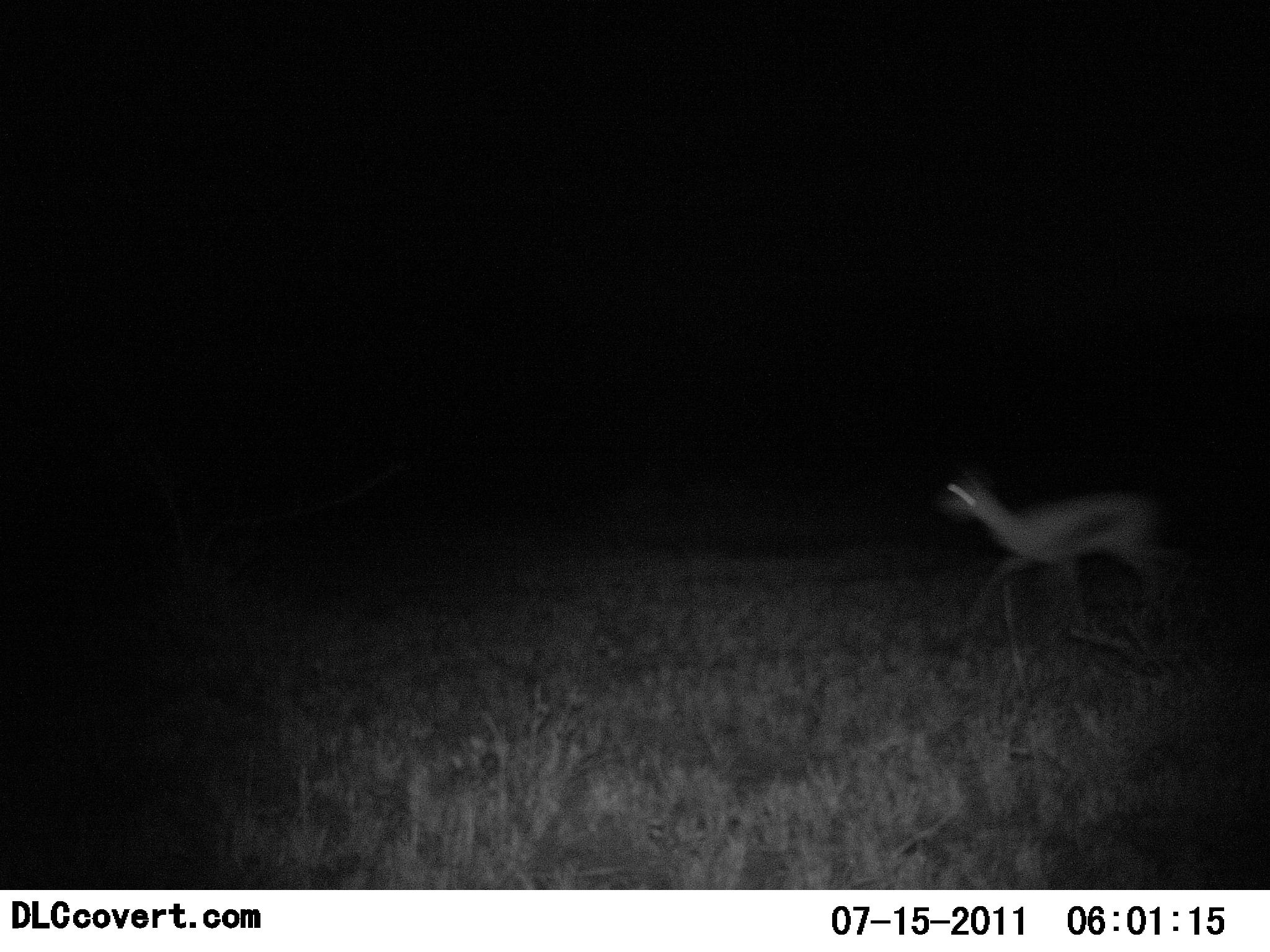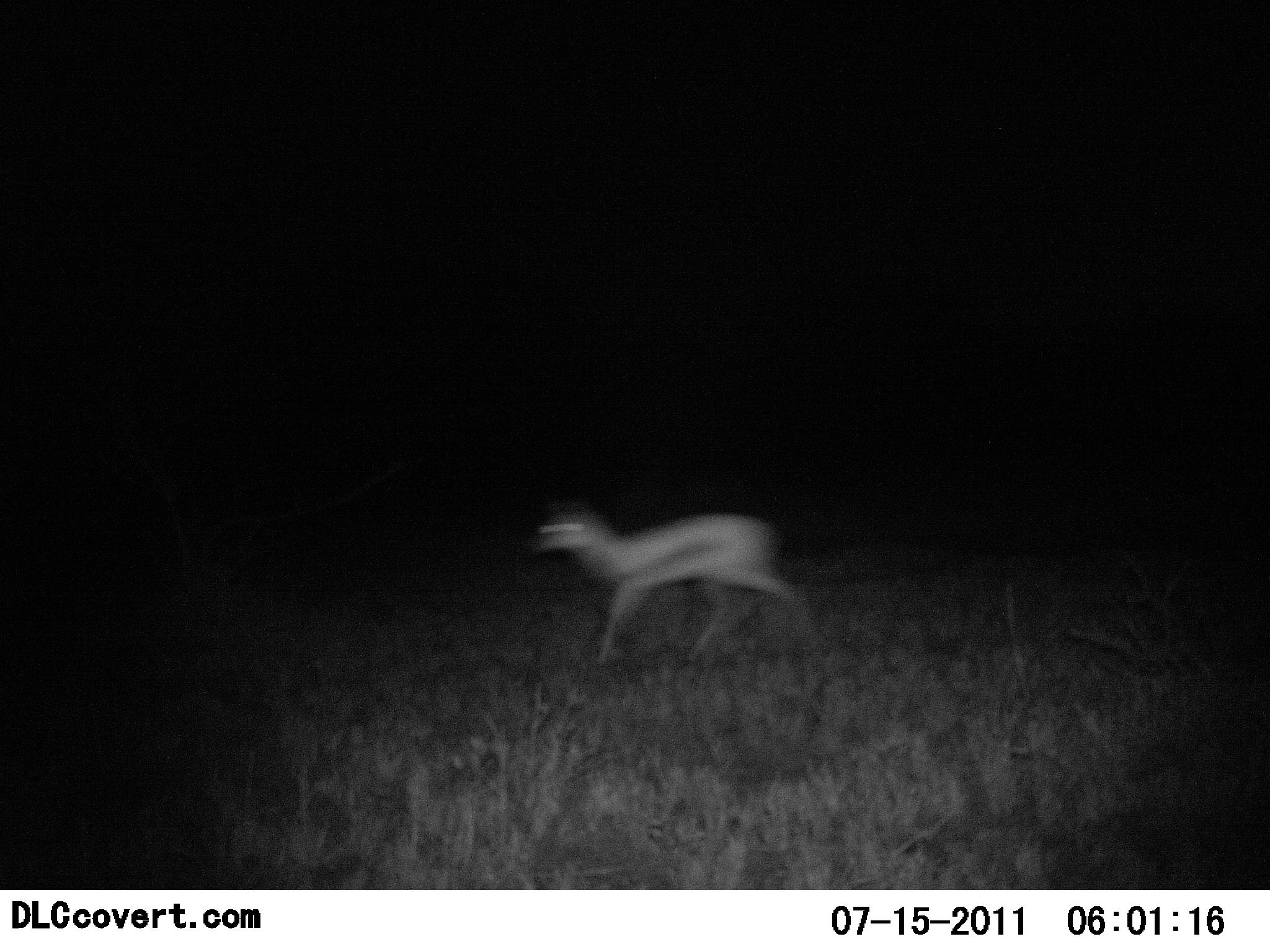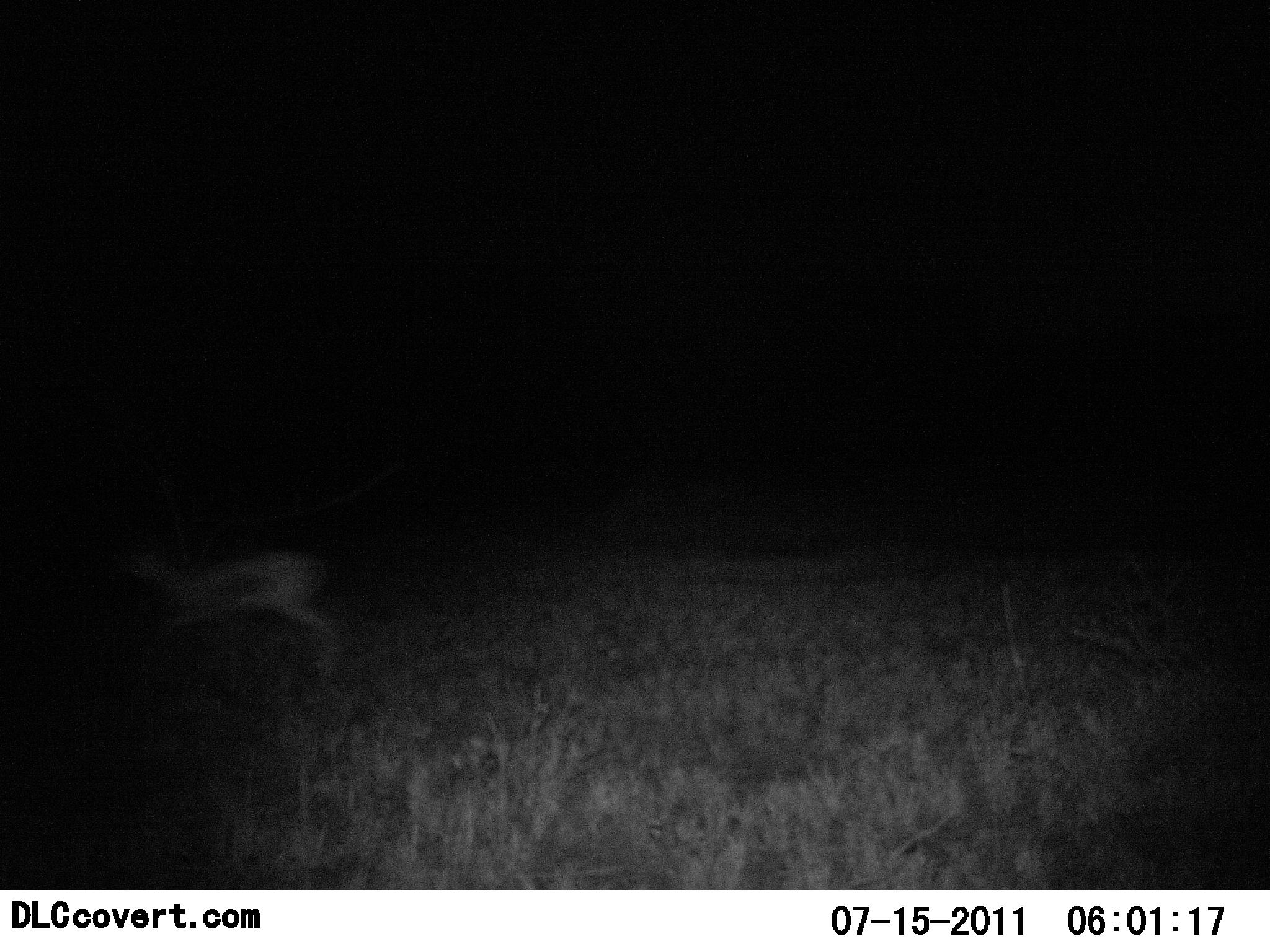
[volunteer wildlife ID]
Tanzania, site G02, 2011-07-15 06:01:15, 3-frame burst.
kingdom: Animalia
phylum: Chordata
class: Mammalia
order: Artiodactyla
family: Bovidae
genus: Eudorcas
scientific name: Eudorcas thomsonii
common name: thomson's gazelle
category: gazellethomsons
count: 1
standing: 8%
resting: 0%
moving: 100%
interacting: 0%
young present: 0%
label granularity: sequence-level